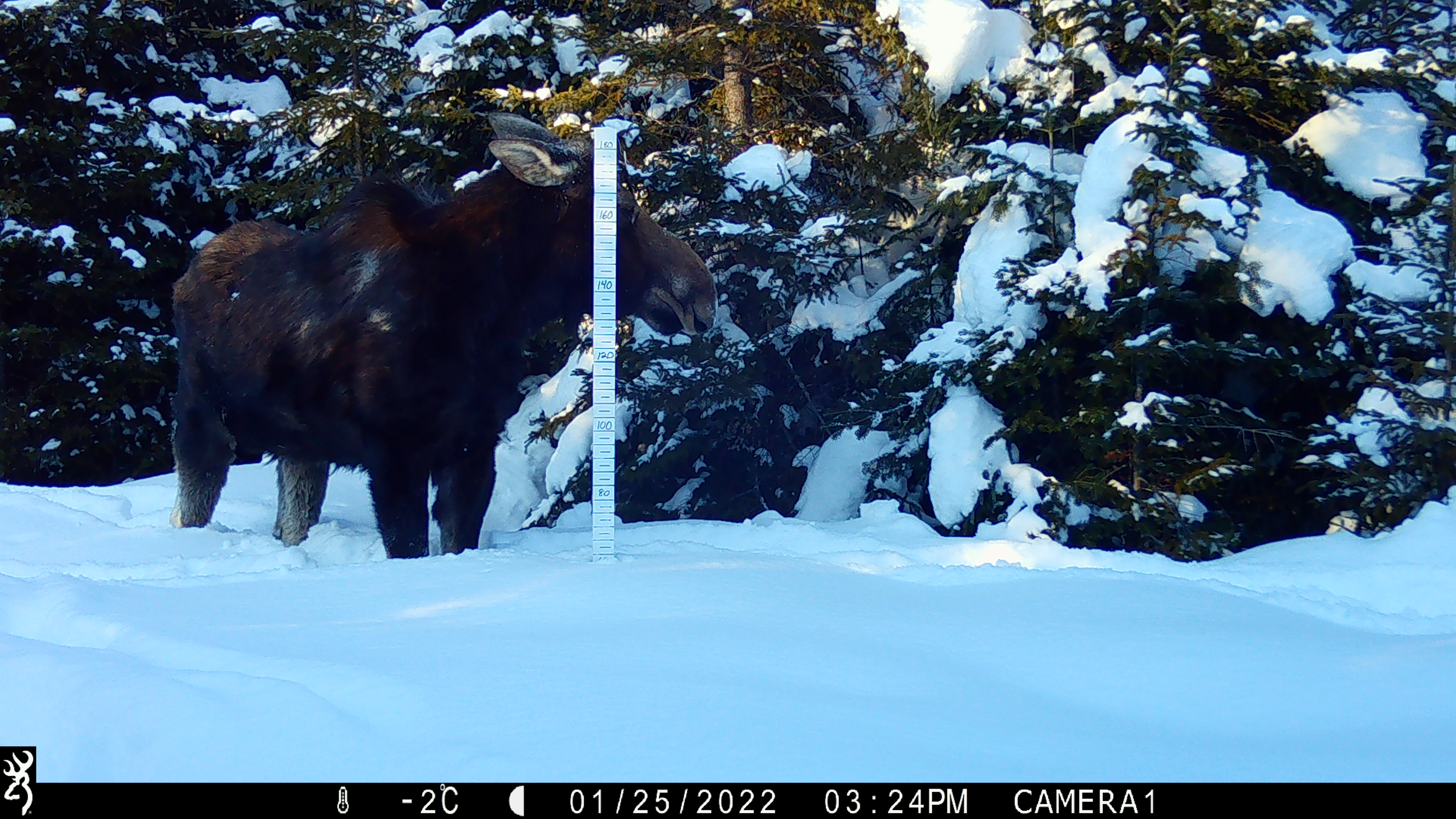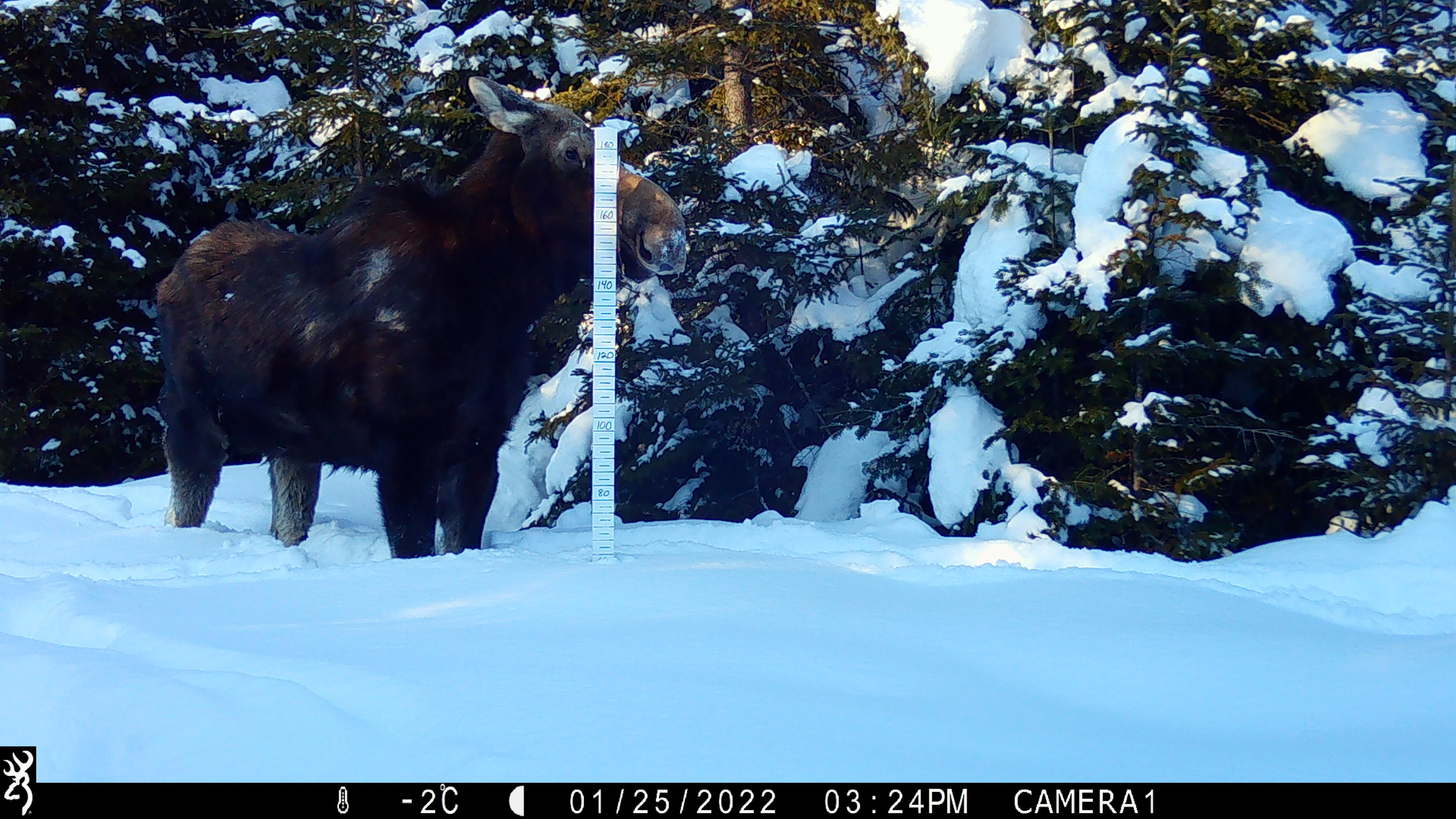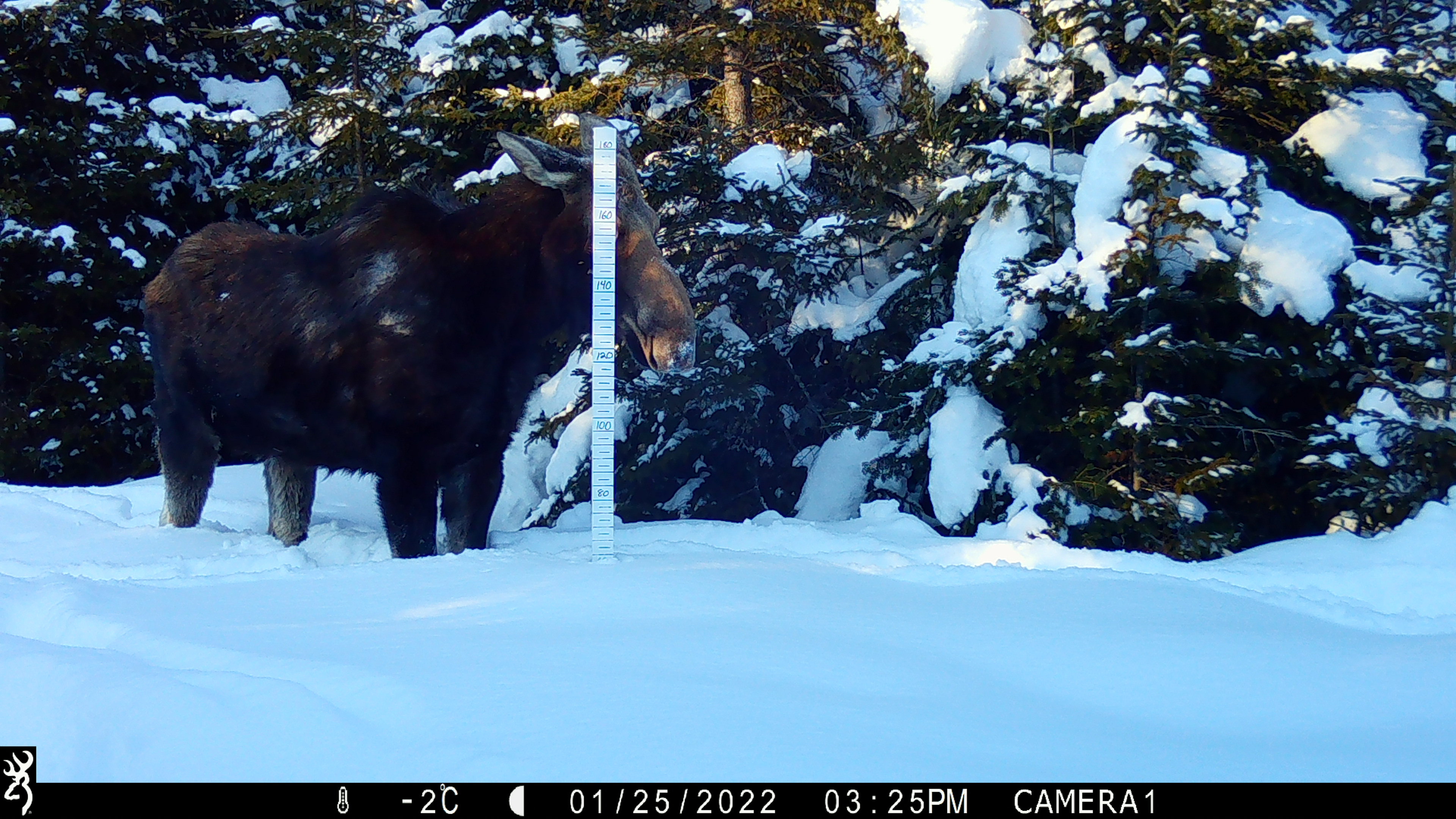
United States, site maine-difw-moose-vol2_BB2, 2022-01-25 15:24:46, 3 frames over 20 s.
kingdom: Animalia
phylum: Chordata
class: Mammalia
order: Artiodactyla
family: Cervidae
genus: Alces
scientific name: Alces alces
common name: moose